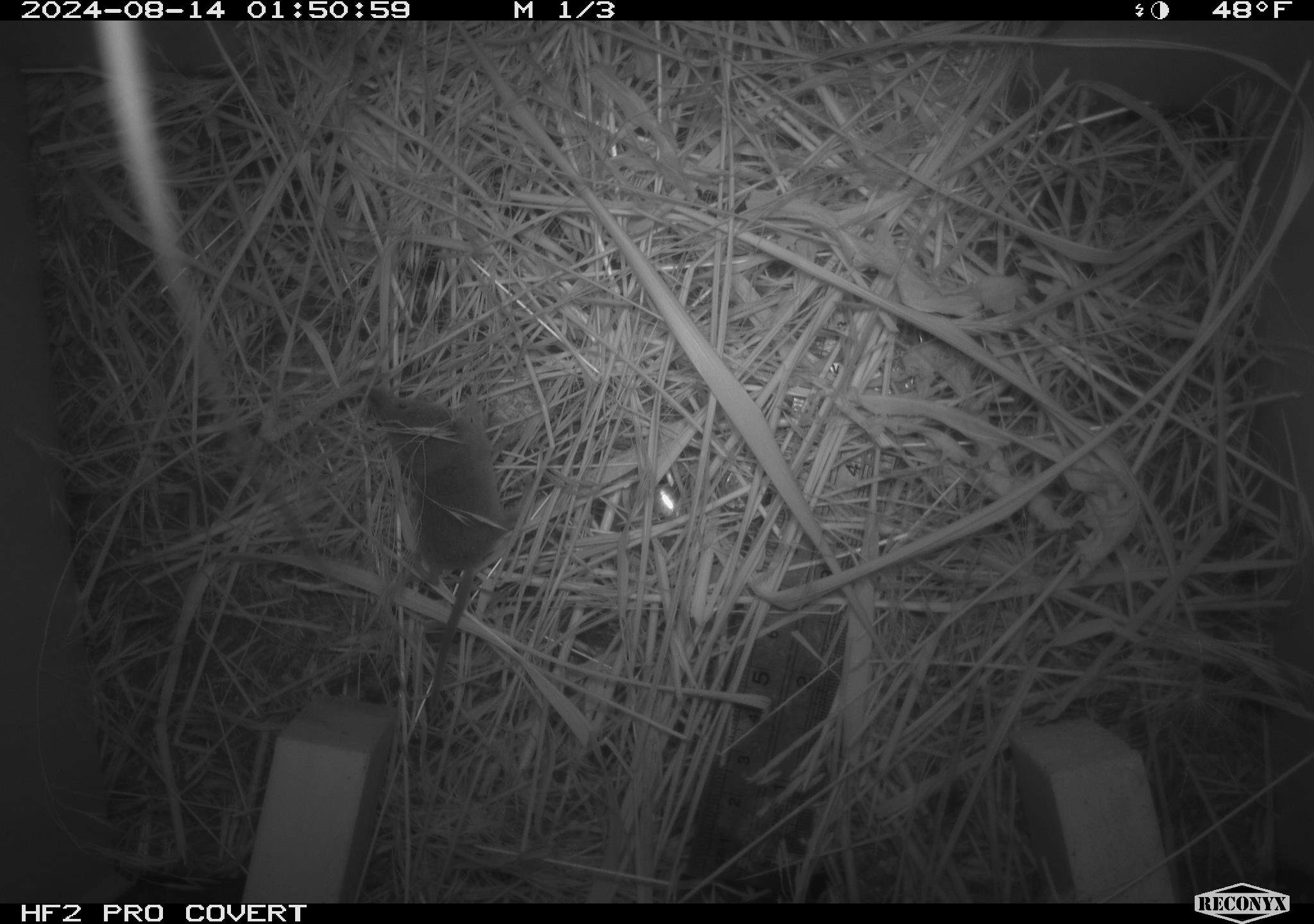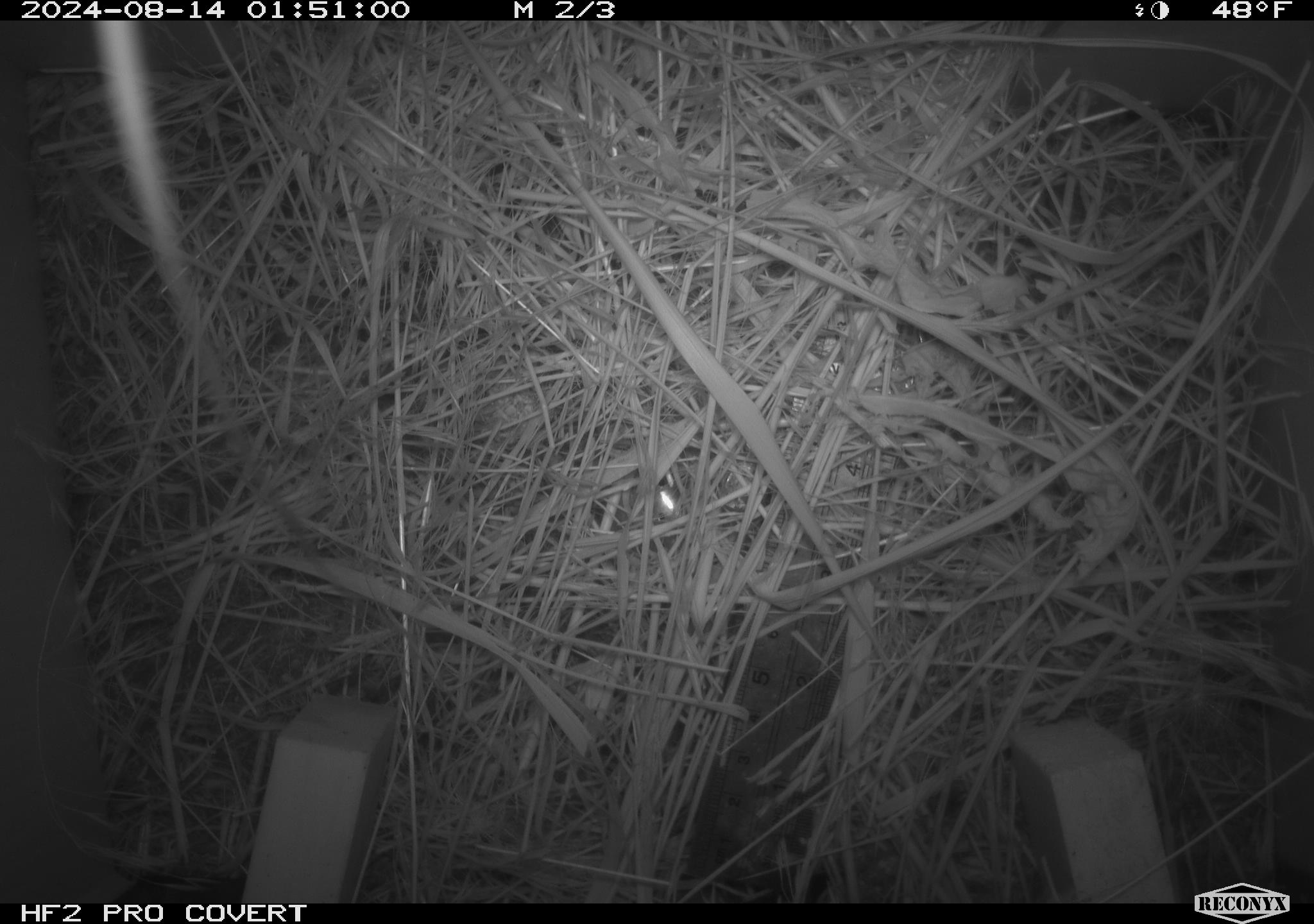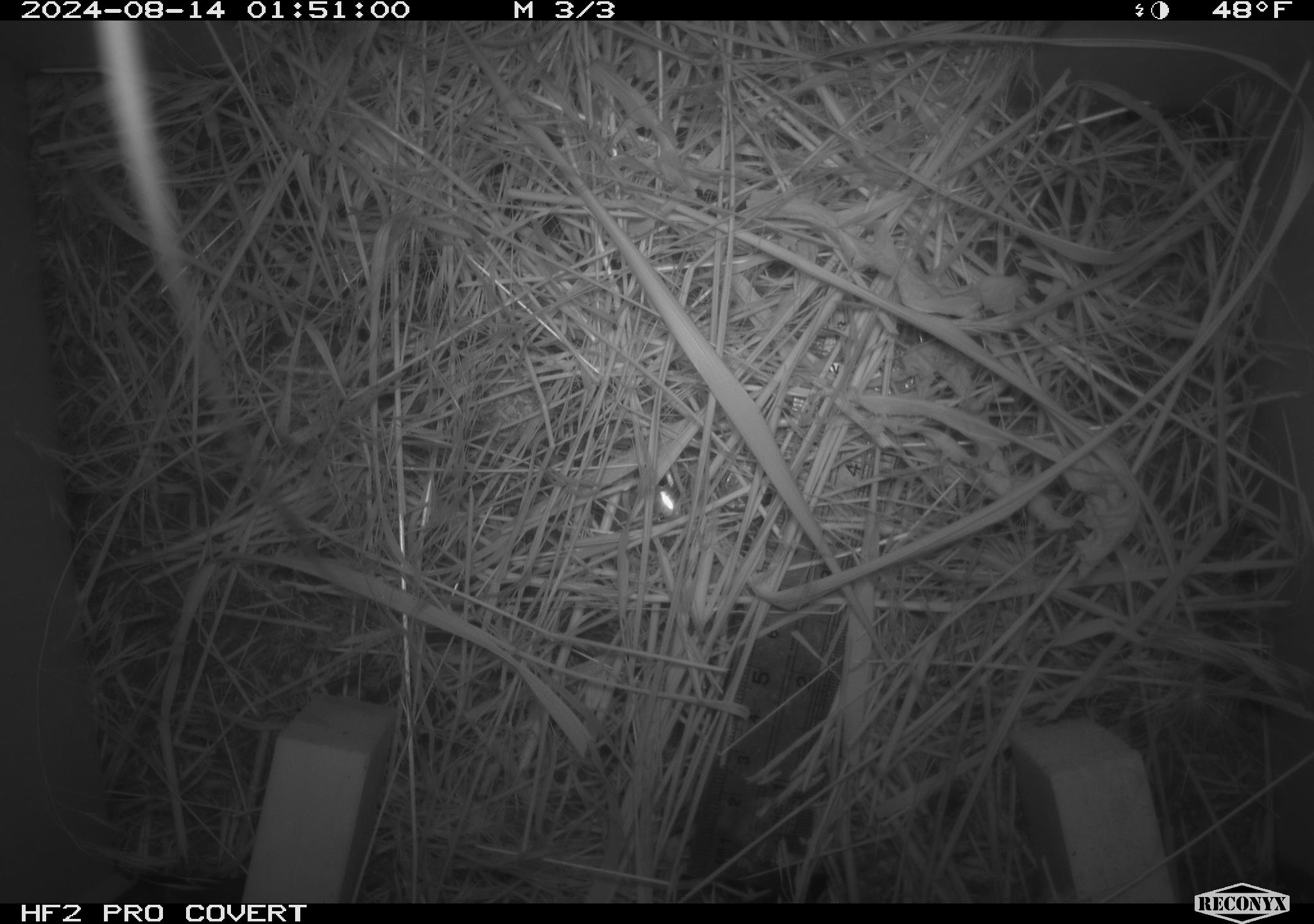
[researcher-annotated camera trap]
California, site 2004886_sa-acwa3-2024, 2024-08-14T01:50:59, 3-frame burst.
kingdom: Animalia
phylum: Chordata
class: Mammalia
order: Eulipotyphla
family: Soricidae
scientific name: Soricidae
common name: shrews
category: soricidae family